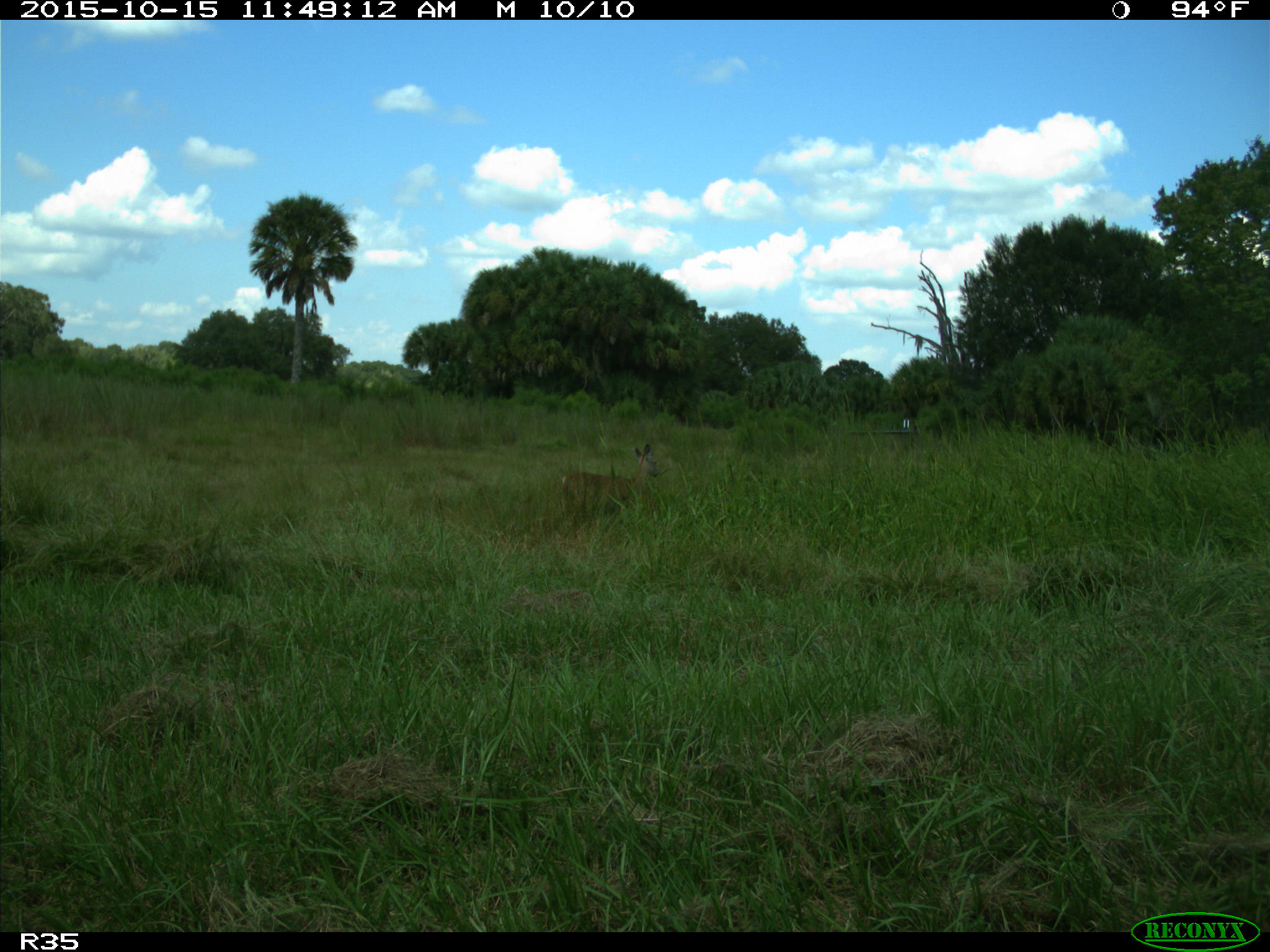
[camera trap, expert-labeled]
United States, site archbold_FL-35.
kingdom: Animalia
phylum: Chordata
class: Mammalia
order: Artiodactyla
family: Cervidae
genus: Odocoileus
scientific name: Odocoileus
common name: deer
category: unidentified deer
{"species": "unidentified deer (deer) (Odocoileus)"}